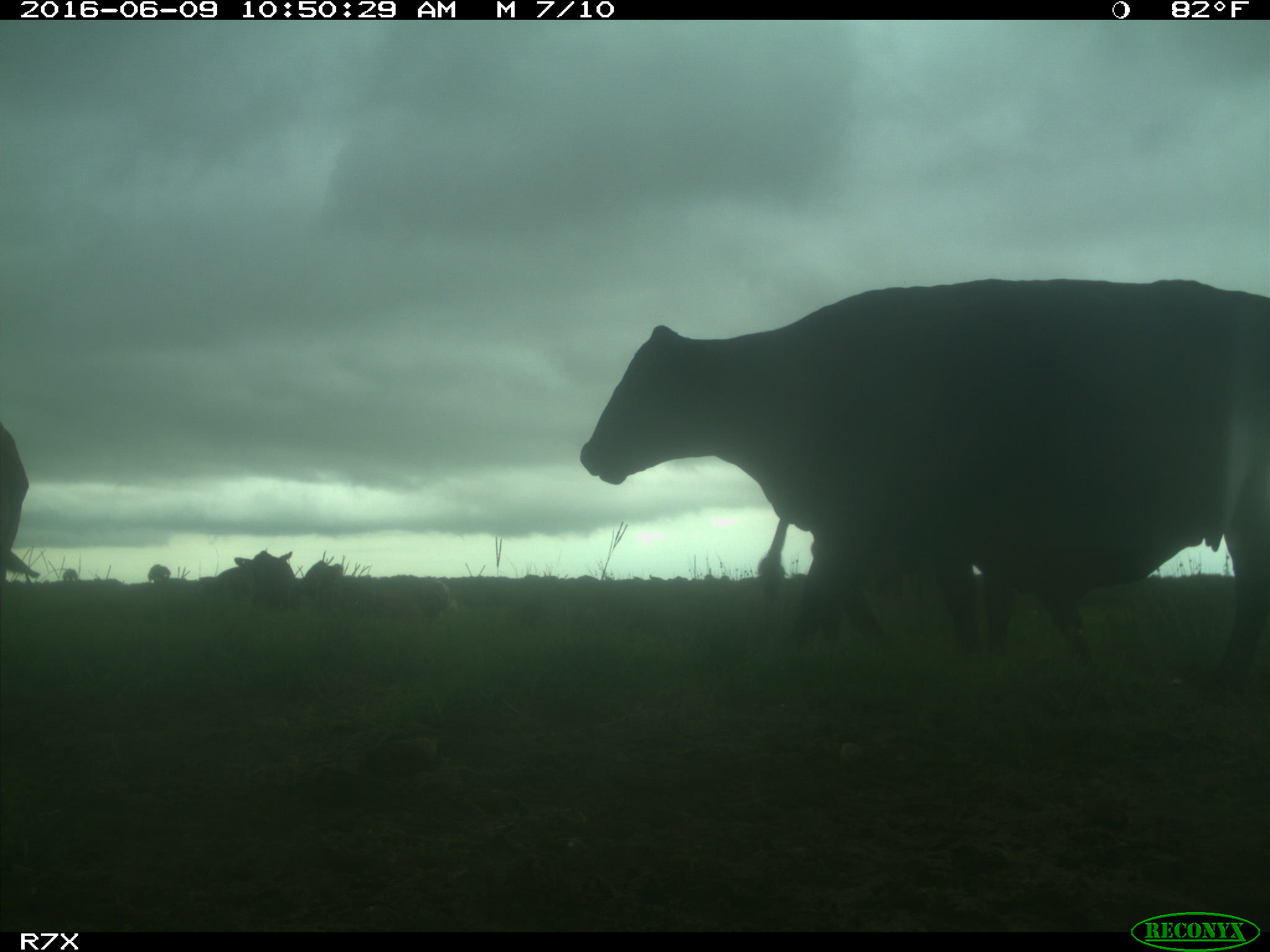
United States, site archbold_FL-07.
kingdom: Animalia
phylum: Chordata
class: Mammalia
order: Artiodactyla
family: Bovidae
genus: Bos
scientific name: Bos taurus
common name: domestic cow